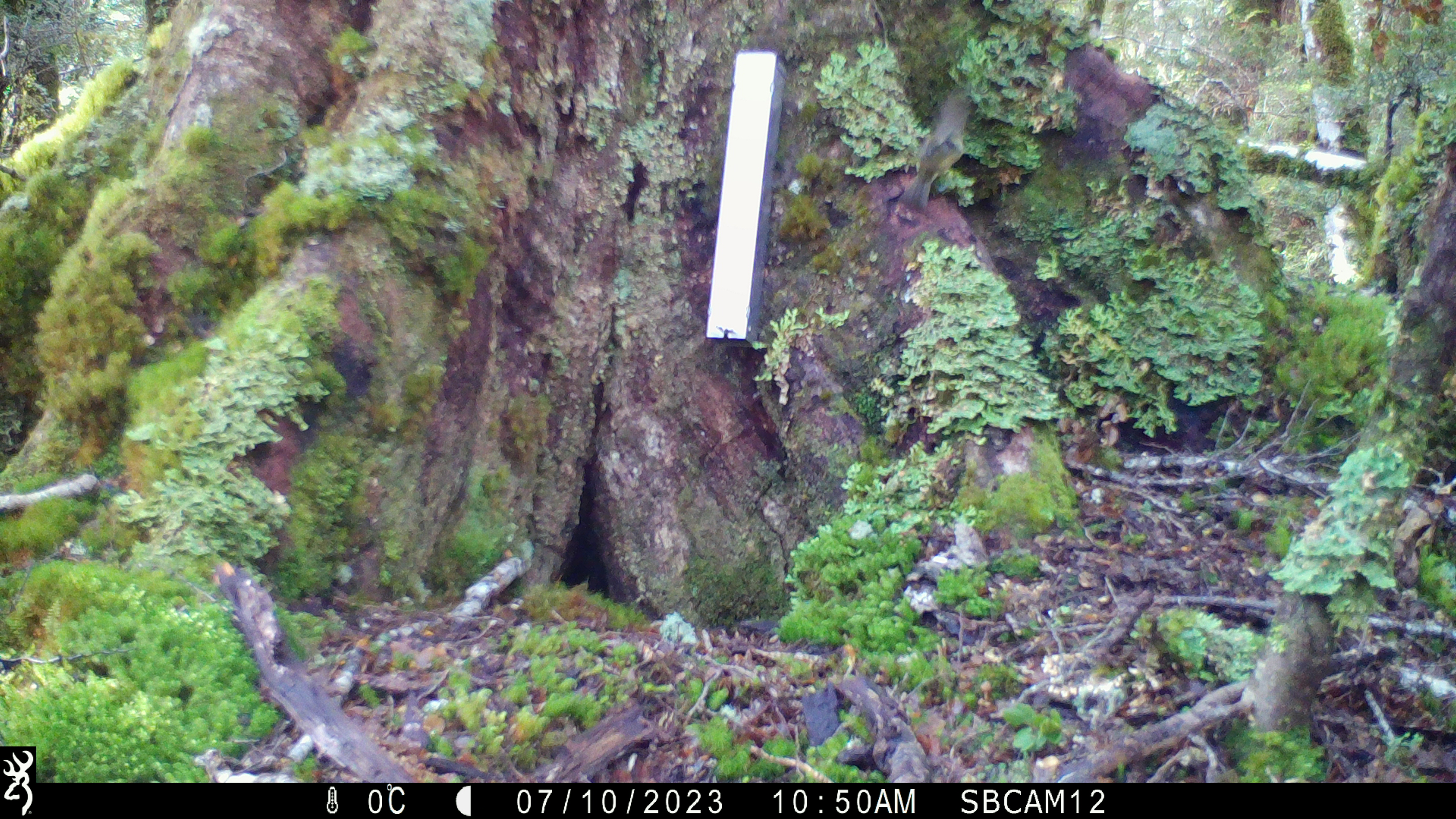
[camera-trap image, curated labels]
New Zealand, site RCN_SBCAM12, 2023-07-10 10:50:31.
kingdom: Animalia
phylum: Chordata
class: Aves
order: Passeriformes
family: Meliphagidae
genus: Anthornis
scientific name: Anthornis melanura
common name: new zealand bellbird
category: bellbird